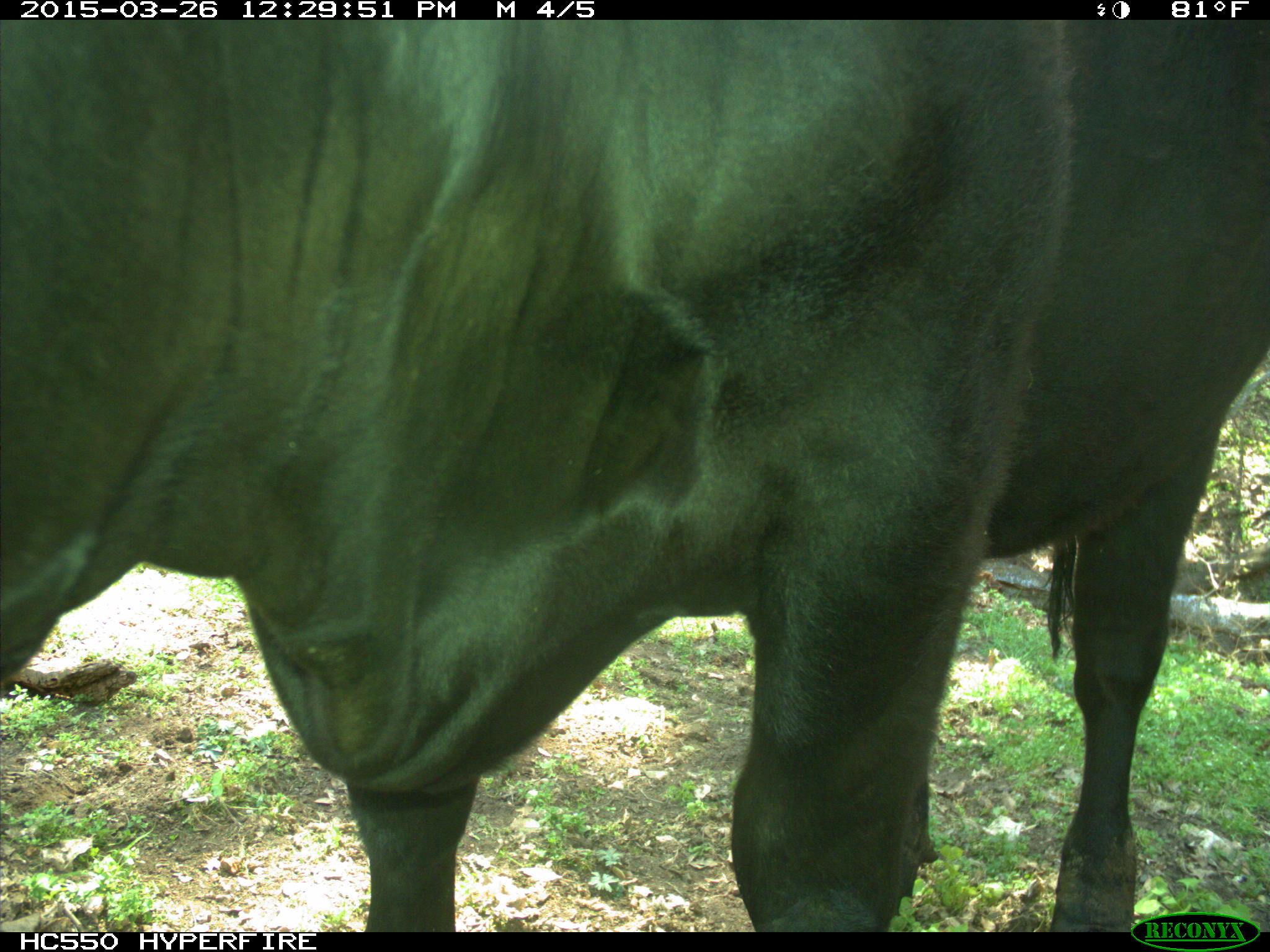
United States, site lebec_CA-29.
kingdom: Animalia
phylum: Chordata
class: Mammalia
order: Artiodactyla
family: Bovidae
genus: Bos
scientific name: Bos taurus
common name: domestic cow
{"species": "Bos taurus (domestic cow)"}